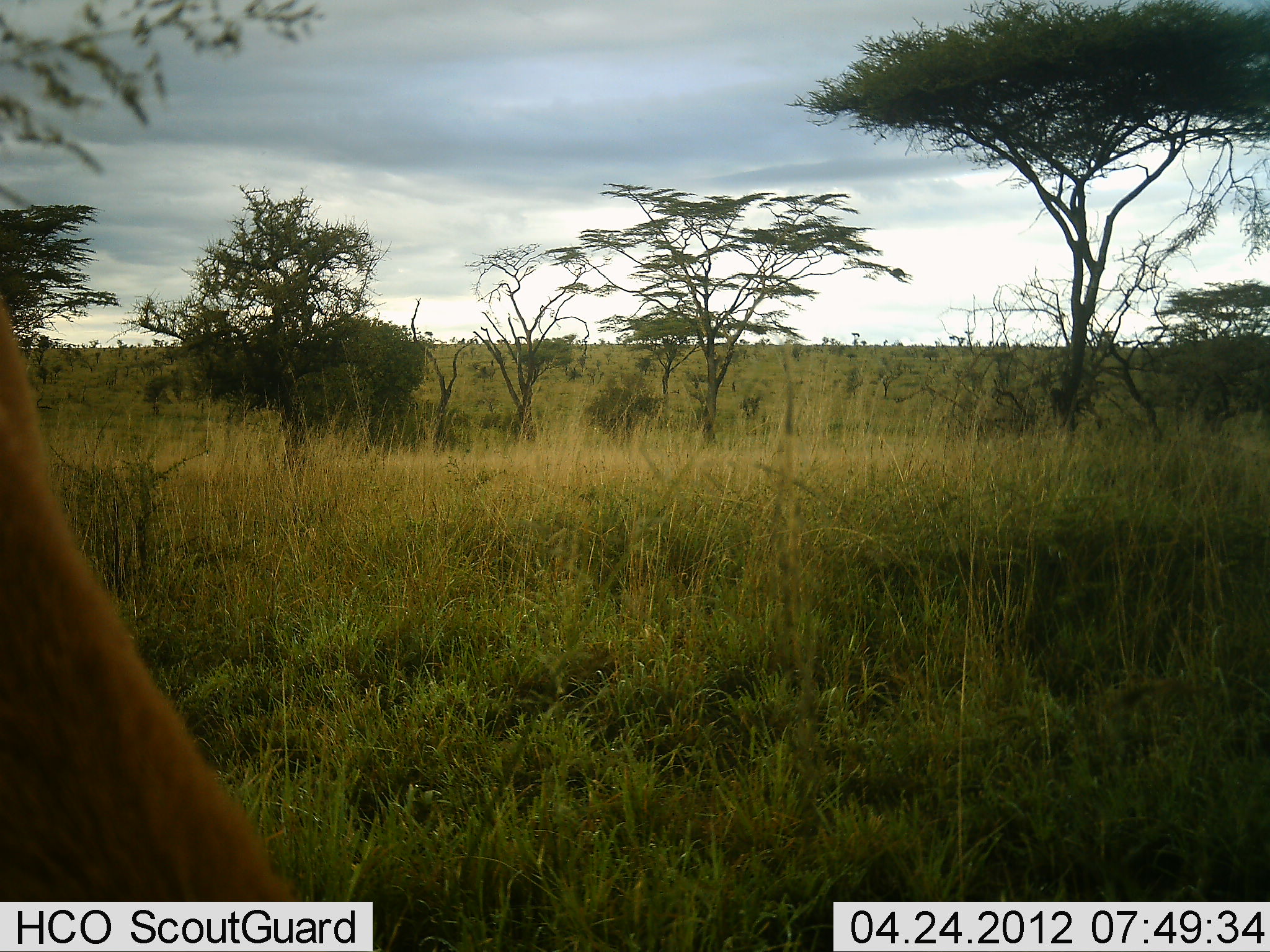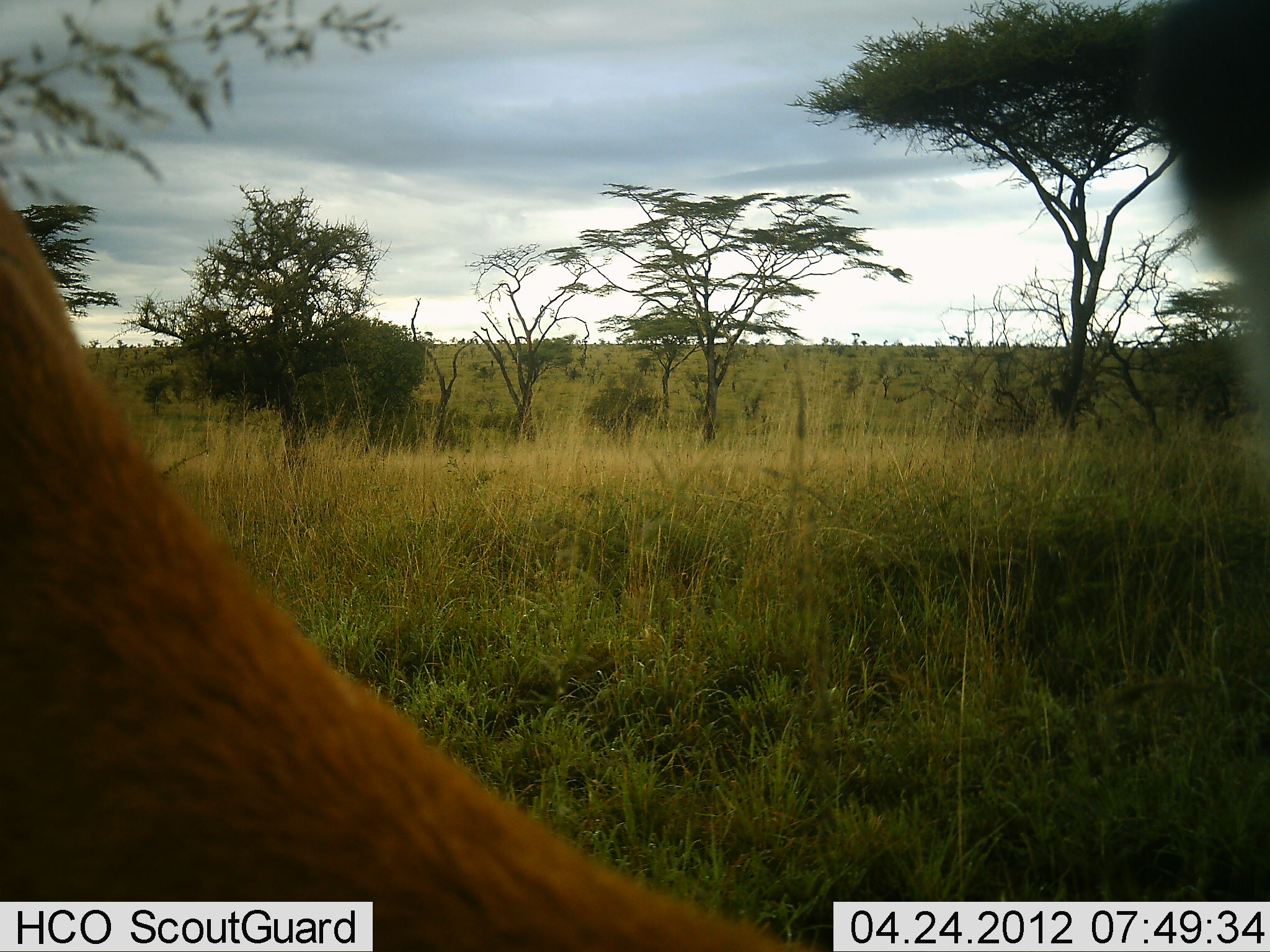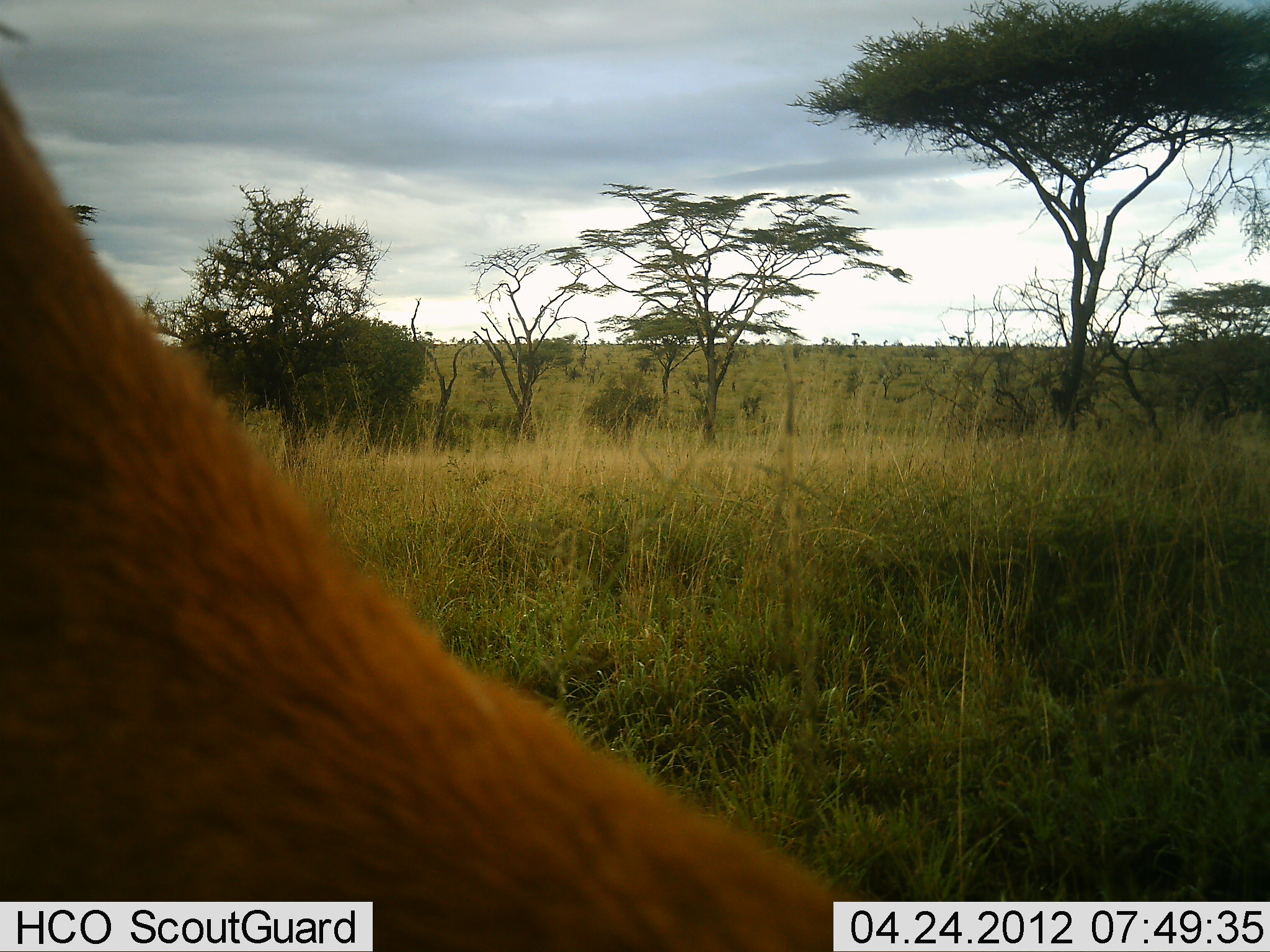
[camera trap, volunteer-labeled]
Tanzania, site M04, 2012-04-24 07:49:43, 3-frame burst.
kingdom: Animalia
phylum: Chordata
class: Mammalia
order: Artiodactyla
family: Bovidae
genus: Aepyceros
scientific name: Aepyceros melampus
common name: impala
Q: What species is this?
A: Impala (Aepyceros melampus).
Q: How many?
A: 1.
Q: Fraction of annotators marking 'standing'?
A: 57%.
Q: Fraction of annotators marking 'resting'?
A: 0%.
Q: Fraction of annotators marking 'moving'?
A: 14%.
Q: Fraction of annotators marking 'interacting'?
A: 0%.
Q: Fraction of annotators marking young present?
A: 0%.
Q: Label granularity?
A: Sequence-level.